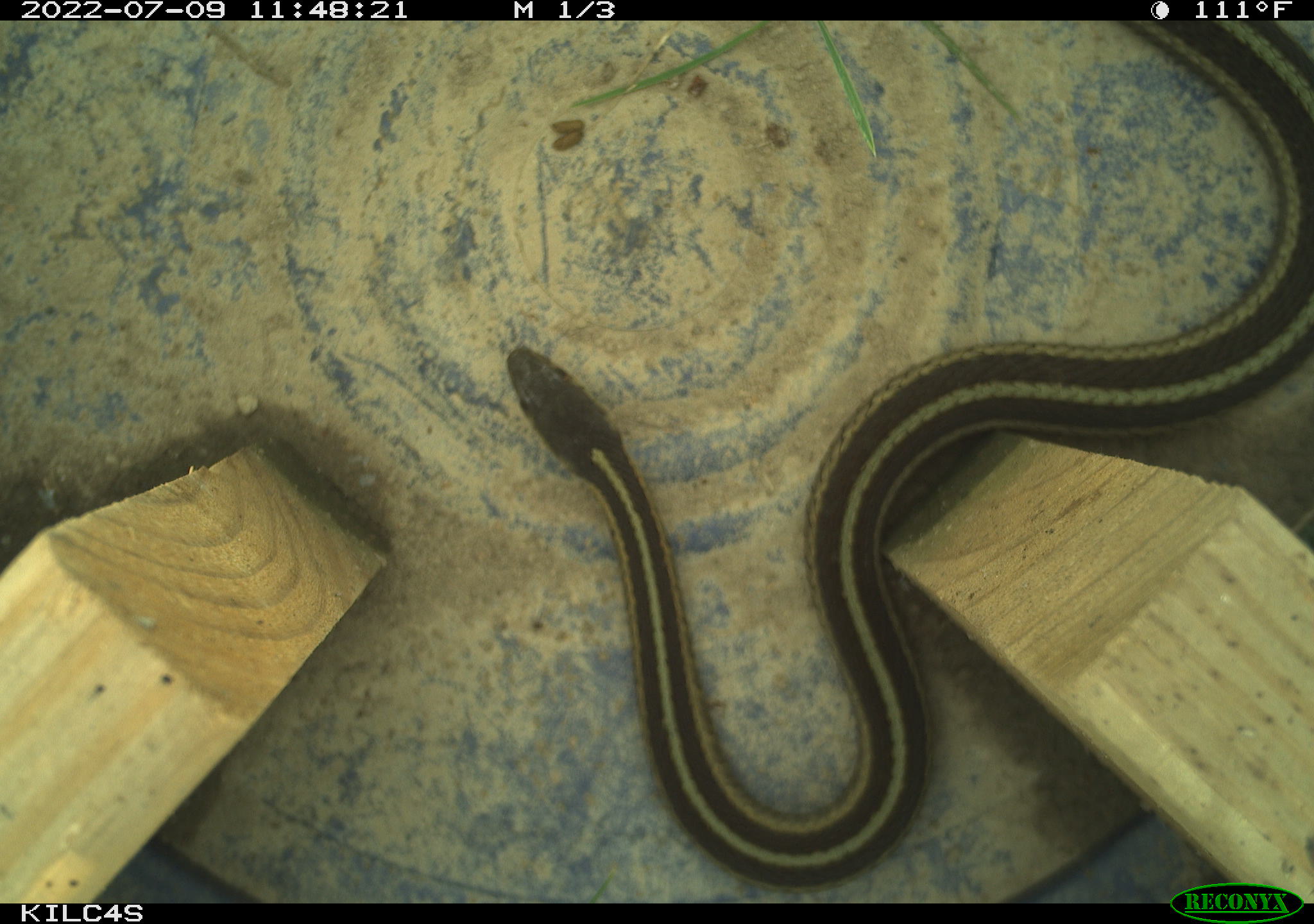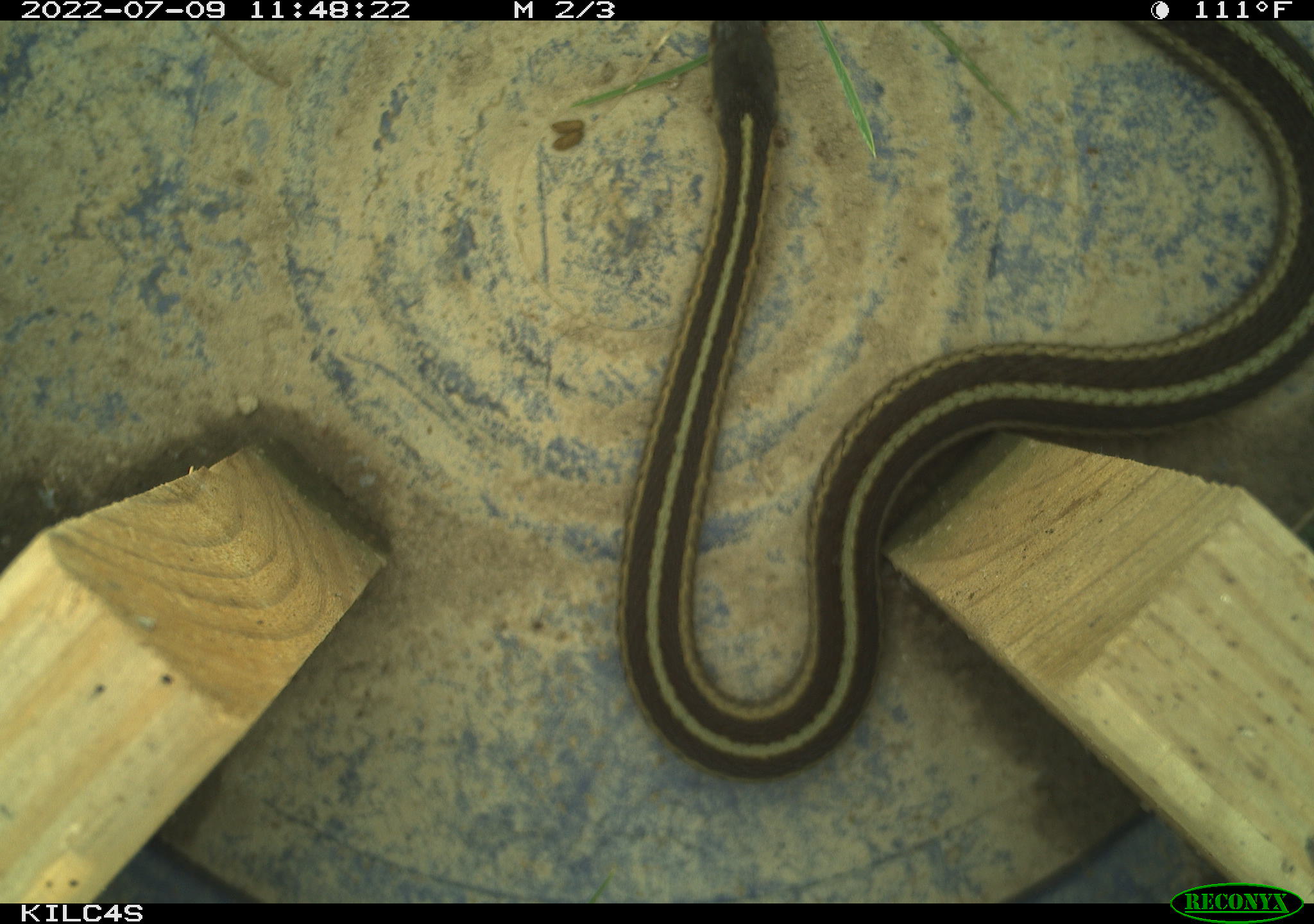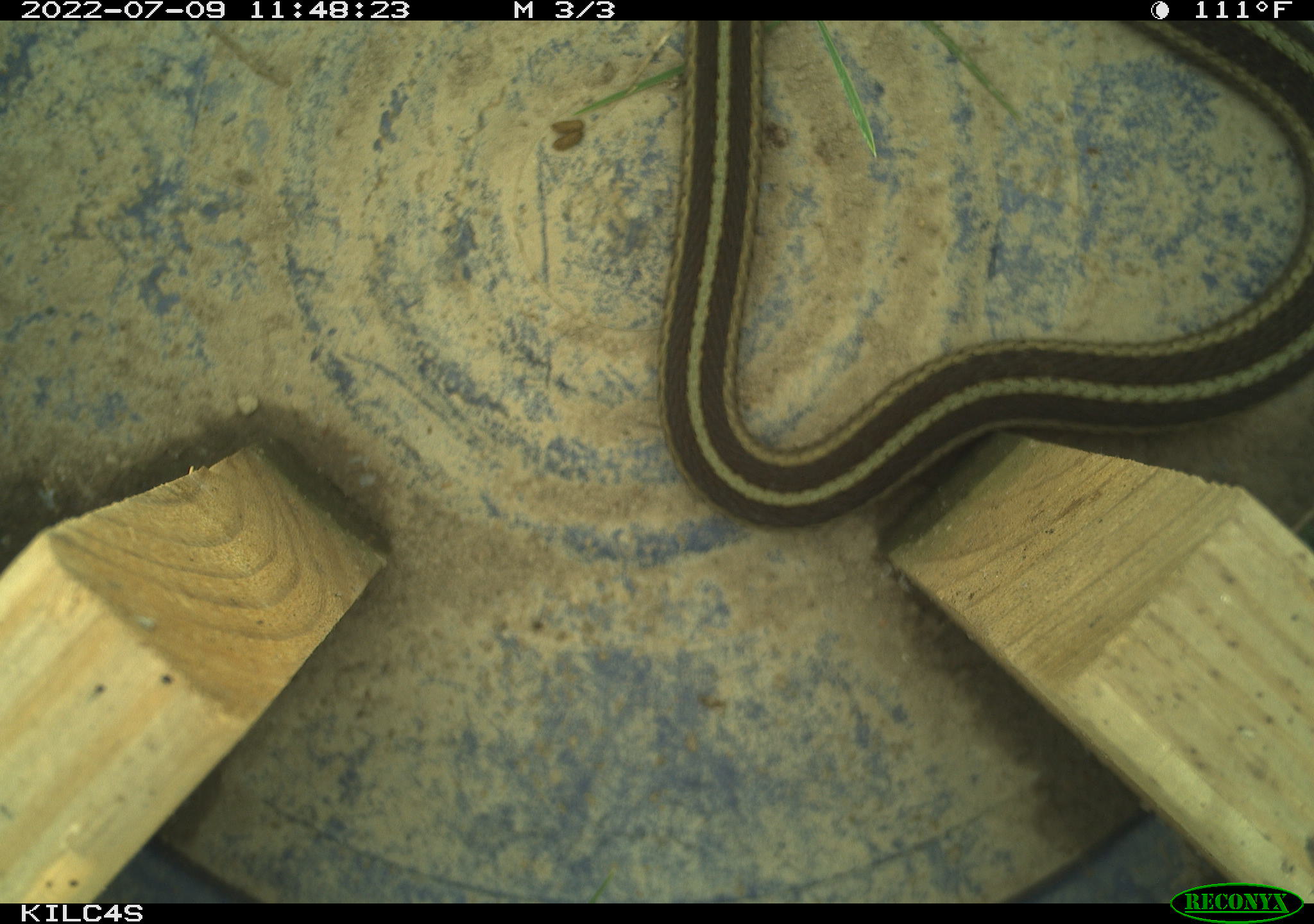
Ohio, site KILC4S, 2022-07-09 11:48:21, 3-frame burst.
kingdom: Animalia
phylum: Chordata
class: Reptilia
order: Squamata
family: Colubridae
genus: Thamnophis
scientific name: Thamnophis sirtalis sirtalis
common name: eastern gartersnake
Eastern gartersnake (Thamnophis sirtalis sirtalis).